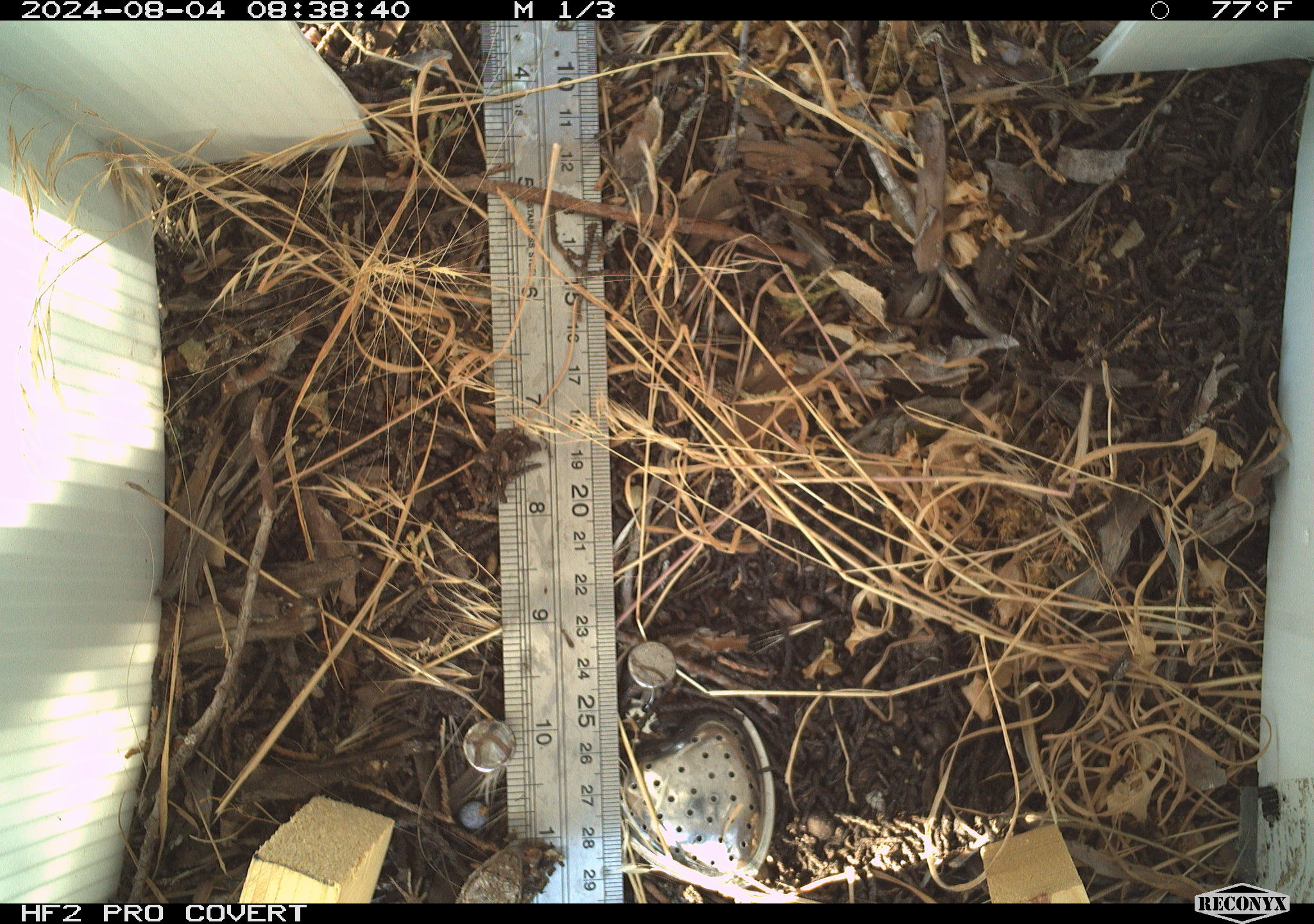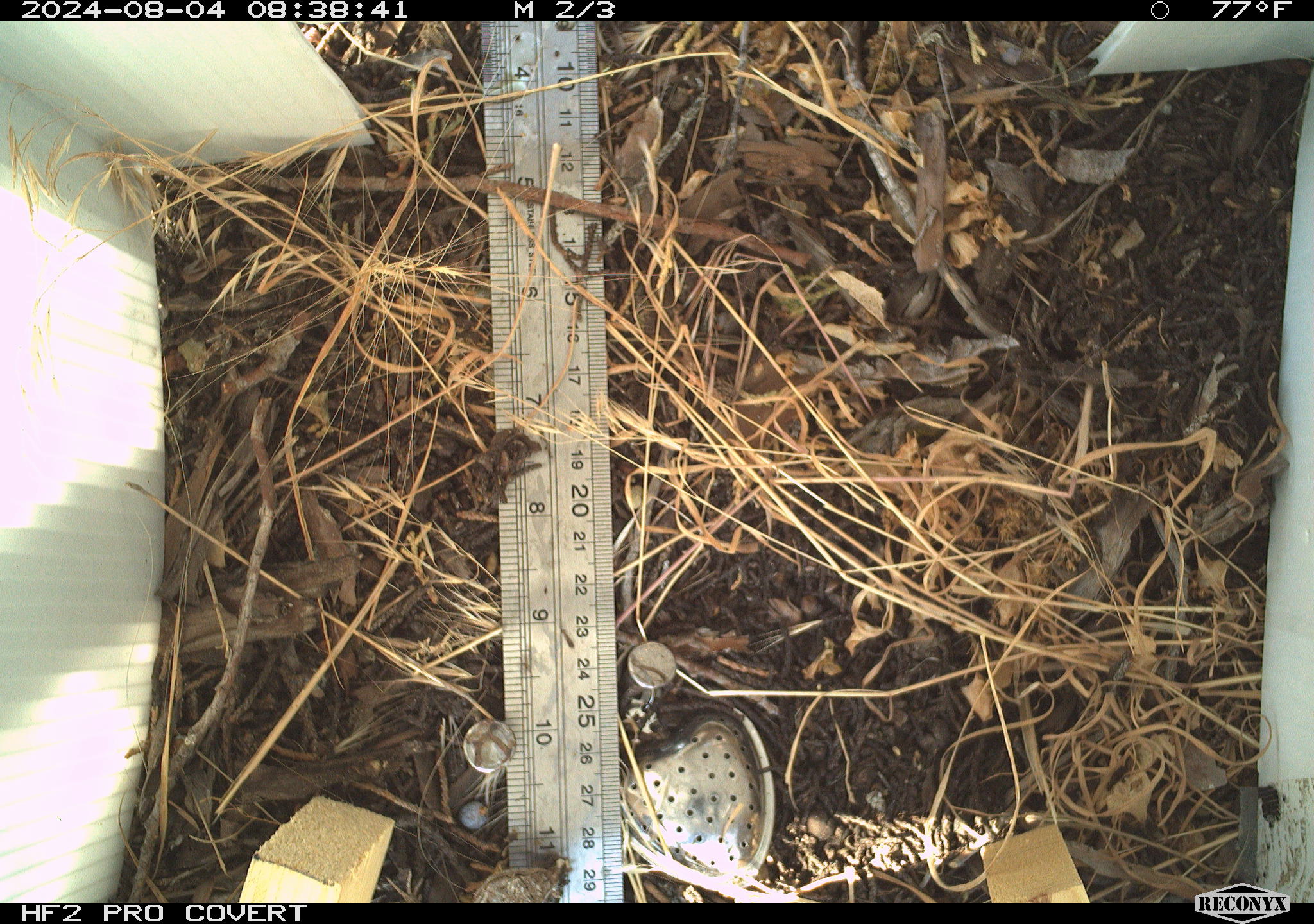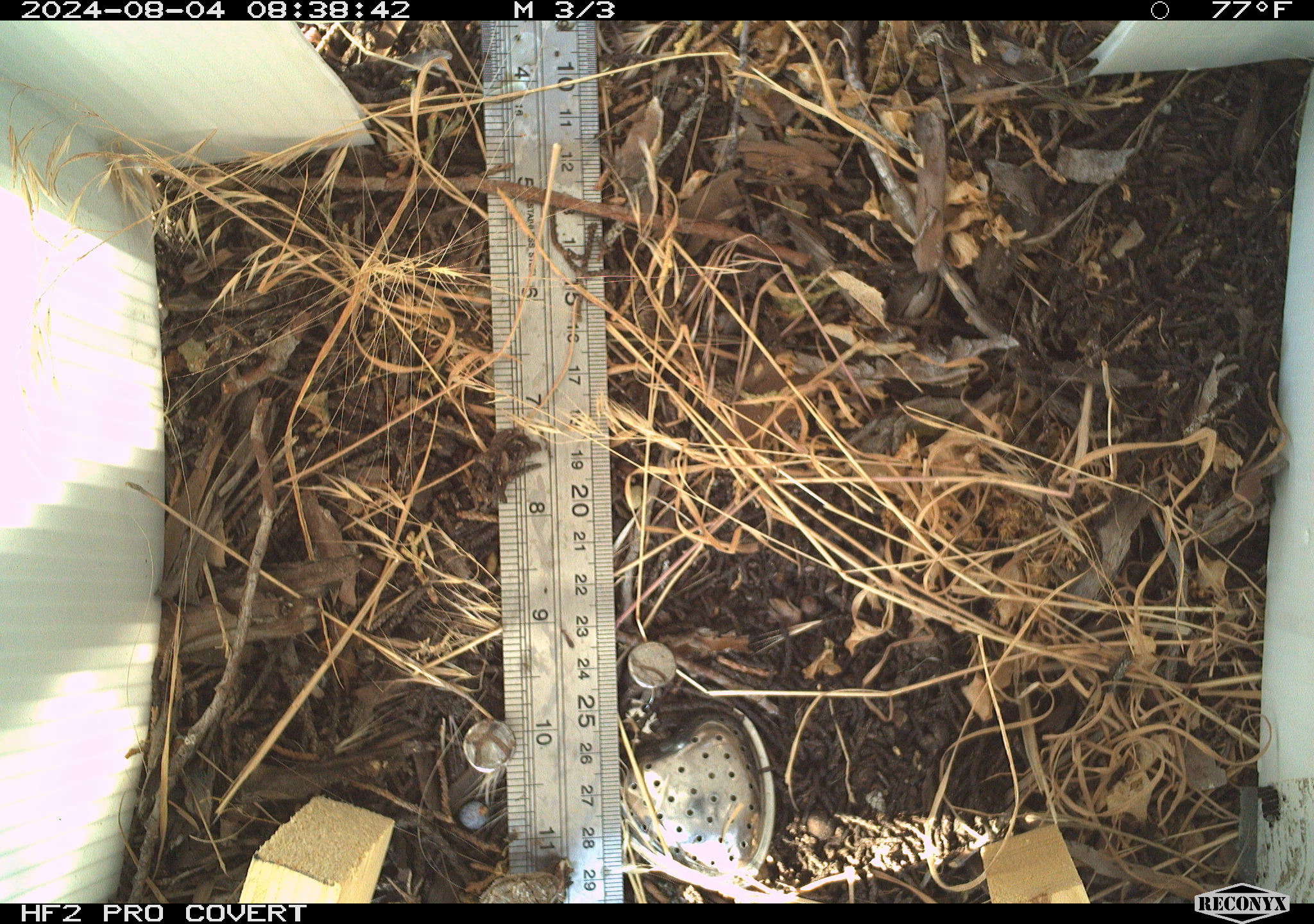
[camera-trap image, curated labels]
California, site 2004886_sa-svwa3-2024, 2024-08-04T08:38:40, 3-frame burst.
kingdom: Animalia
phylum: Chordata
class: Reptilia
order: Squamata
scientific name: Squamata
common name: lizards and snakes